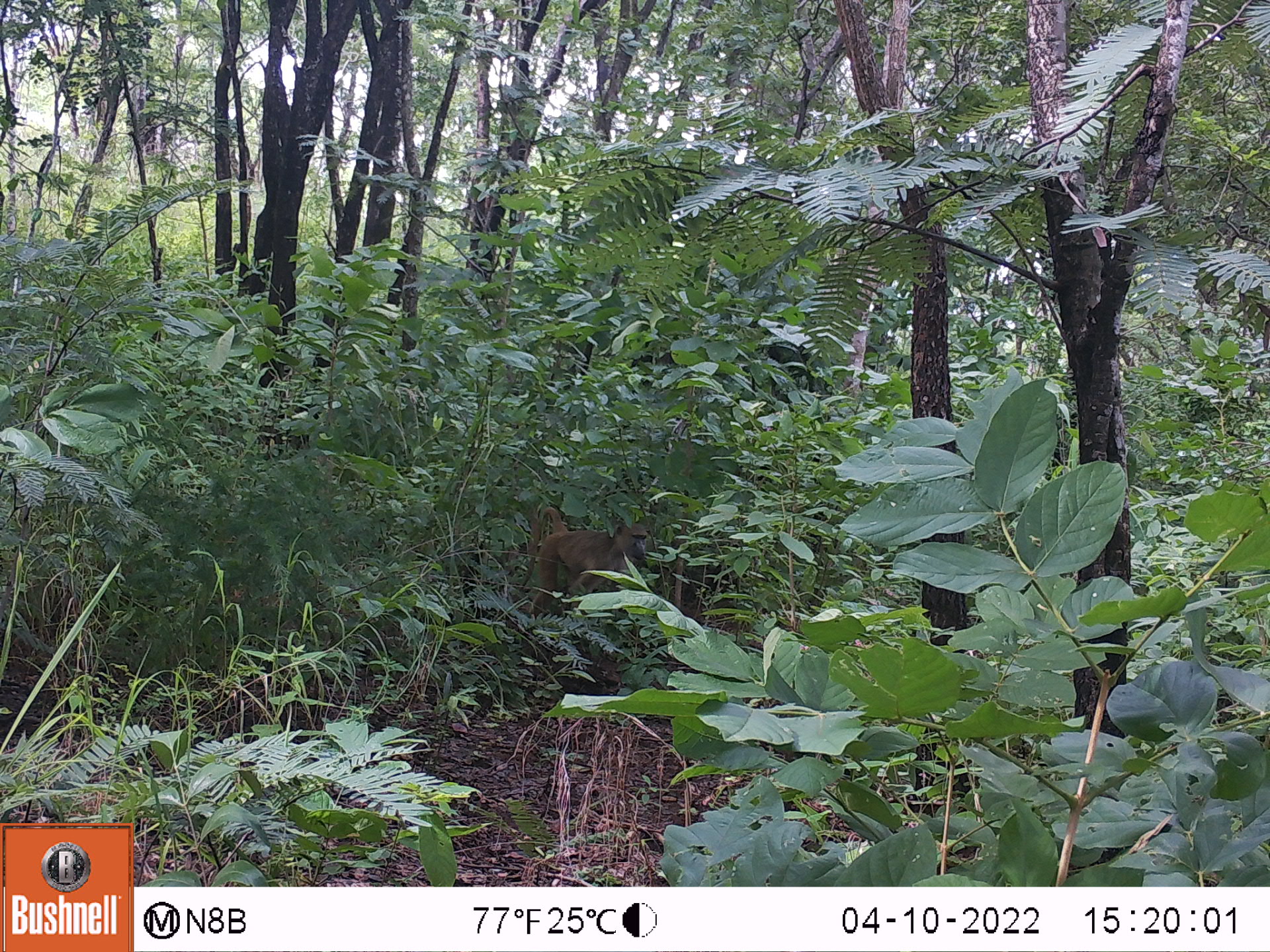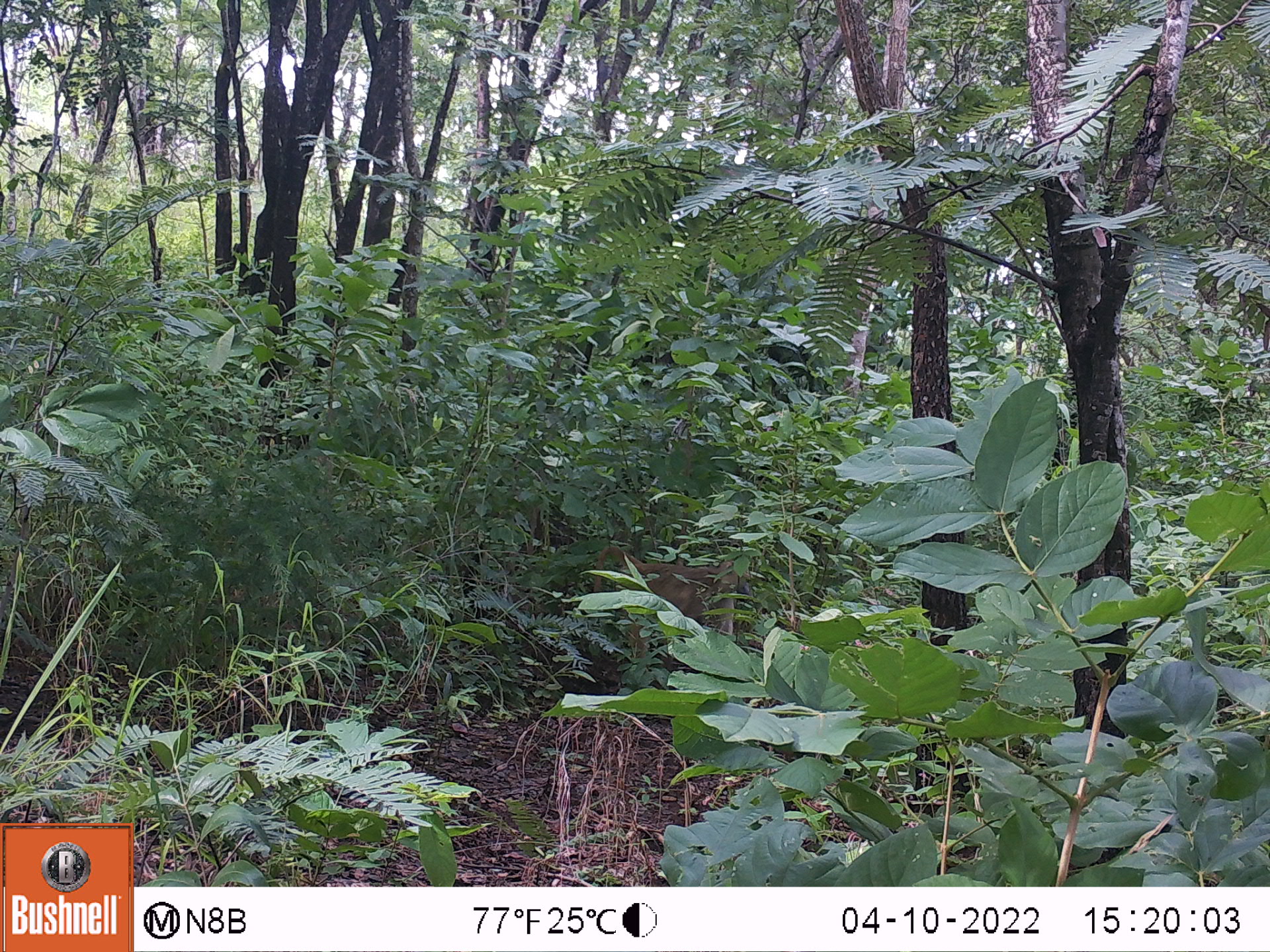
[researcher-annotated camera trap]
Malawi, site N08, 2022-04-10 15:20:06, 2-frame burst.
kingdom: Animalia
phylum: Chordata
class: Mammalia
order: Primates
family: Cercopithecidae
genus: Papio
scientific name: Papio cynocephalus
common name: yellow baboon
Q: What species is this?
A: Yellow baboon (Papio cynocephalus).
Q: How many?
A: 1.